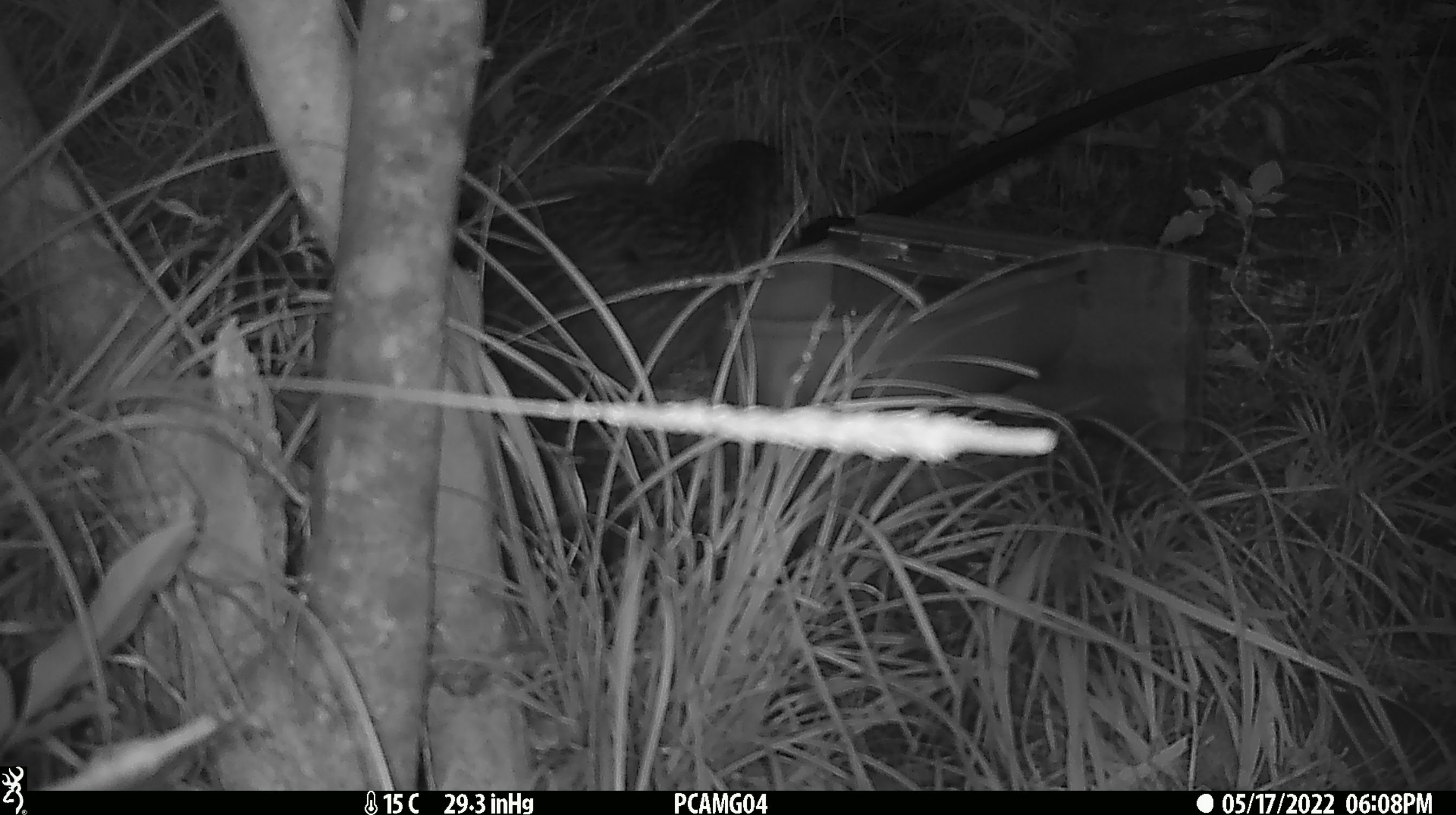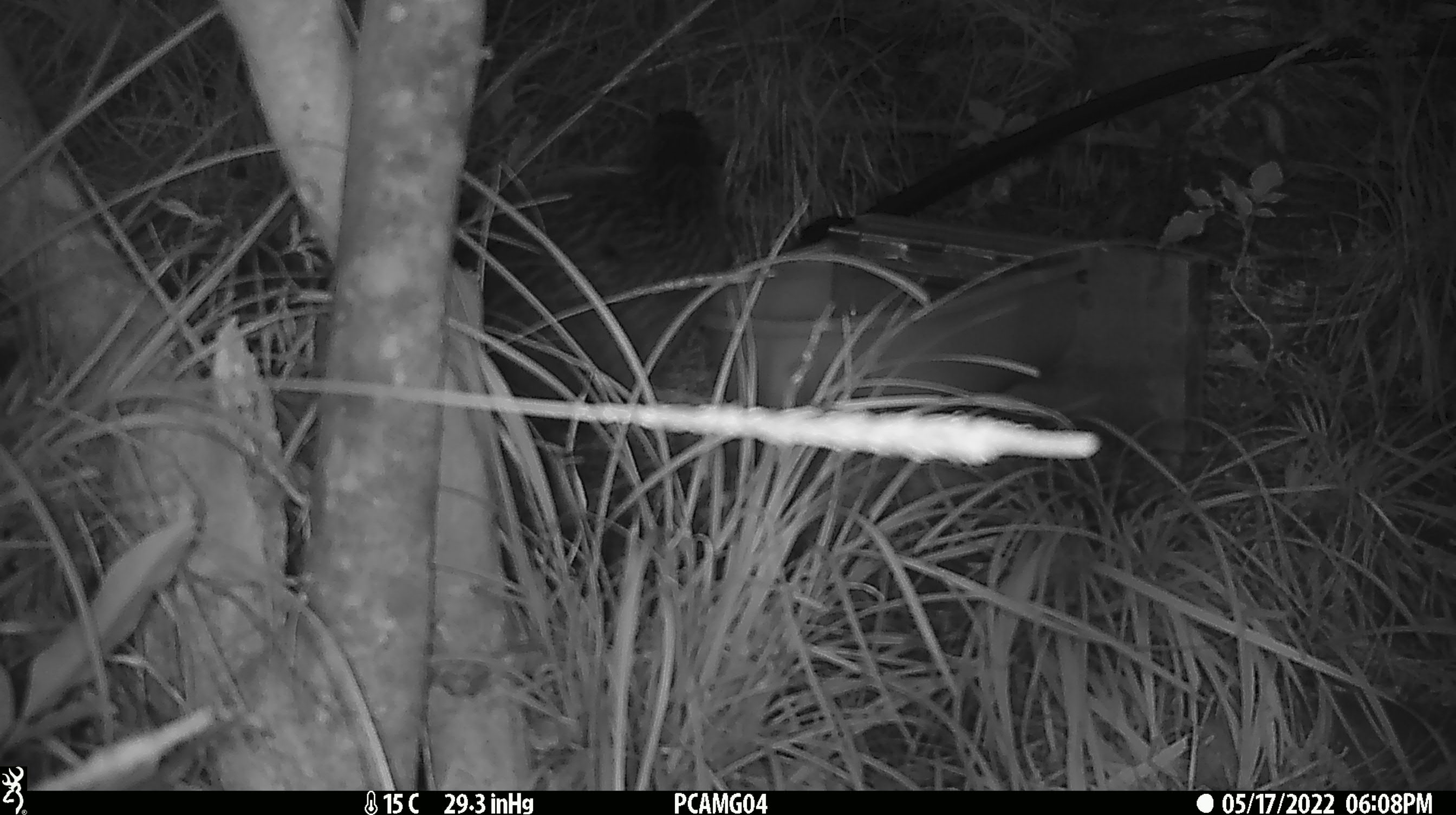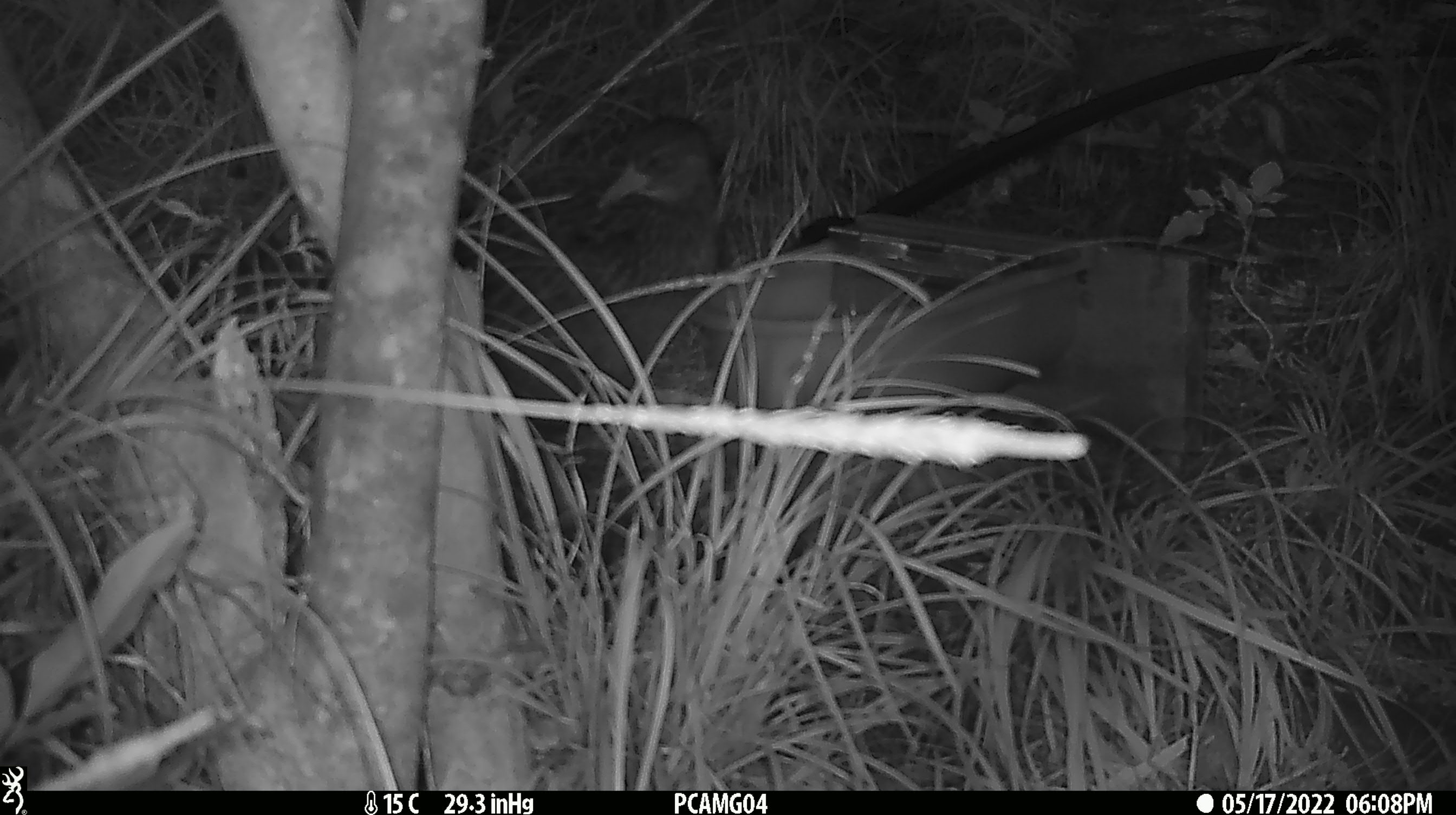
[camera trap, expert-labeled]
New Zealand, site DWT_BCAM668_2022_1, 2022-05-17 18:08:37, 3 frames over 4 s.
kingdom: Animalia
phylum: Chordata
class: Aves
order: Gruiformes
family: Rallidae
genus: Gallirallus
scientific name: Gallirallus australis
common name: weka